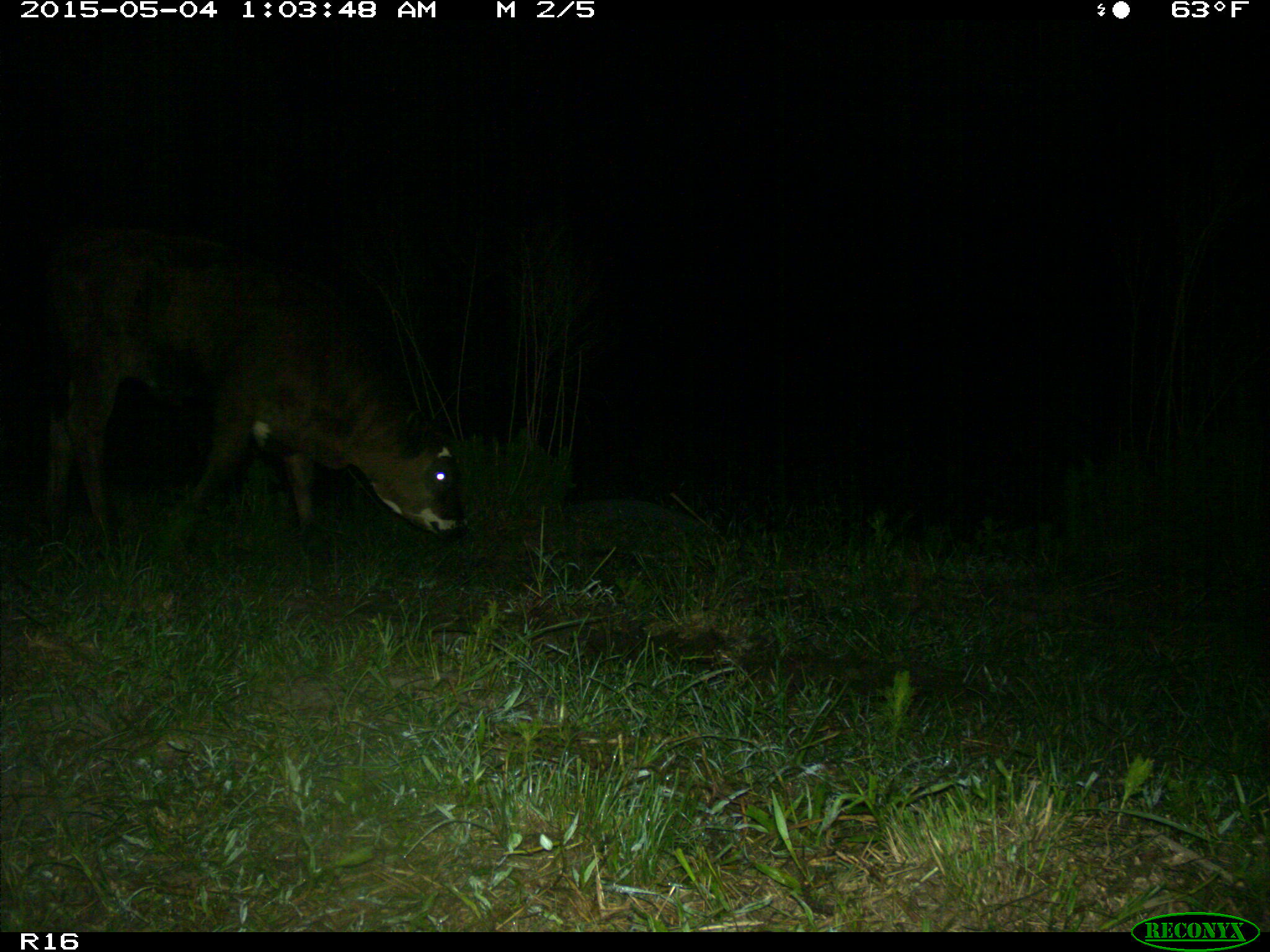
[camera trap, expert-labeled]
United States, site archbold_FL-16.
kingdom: Animalia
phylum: Chordata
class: Mammalia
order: Artiodactyla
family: Bovidae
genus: Bos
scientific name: Bos taurus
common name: domestic cow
Bos taurus (domestic cow).